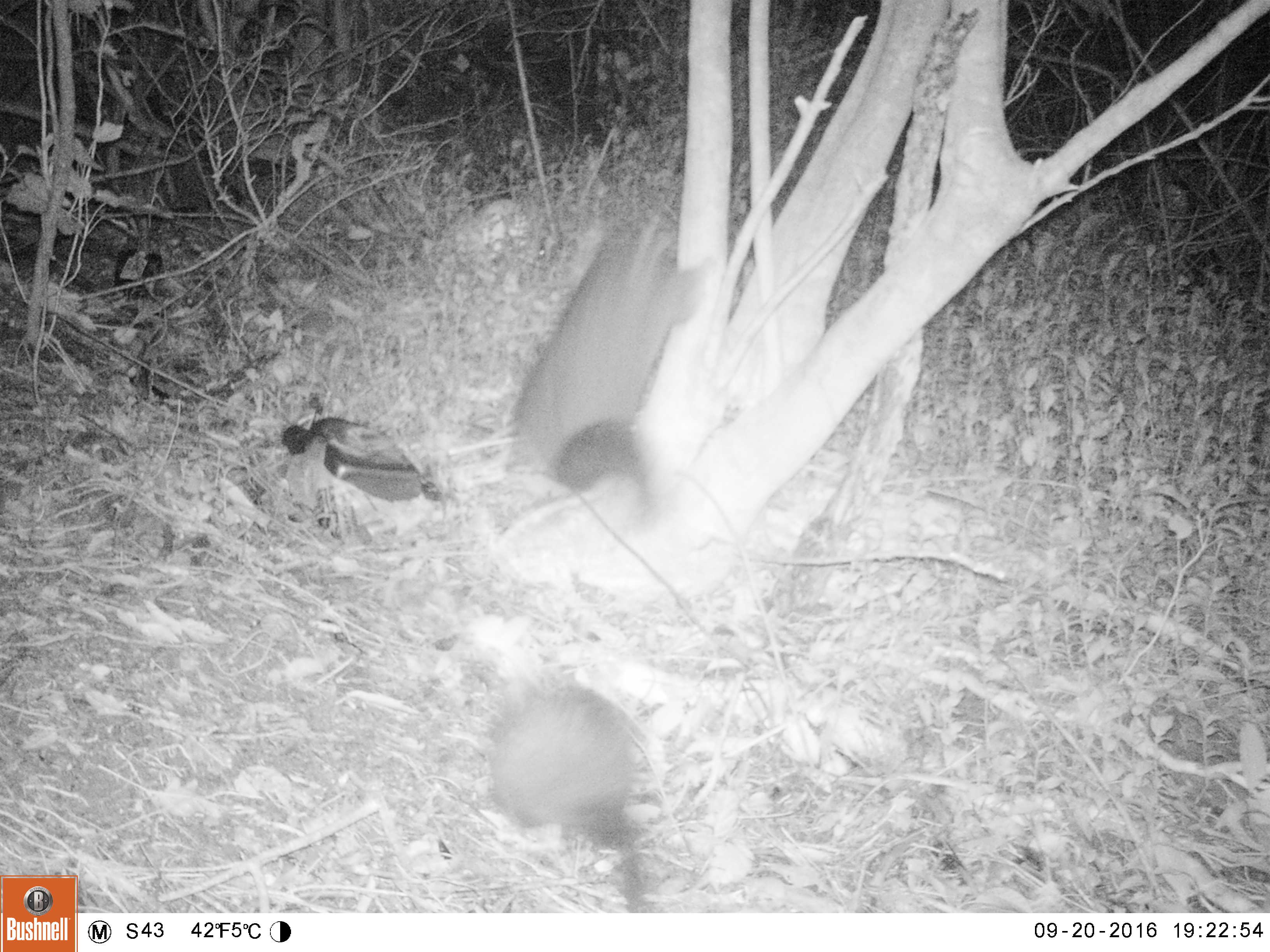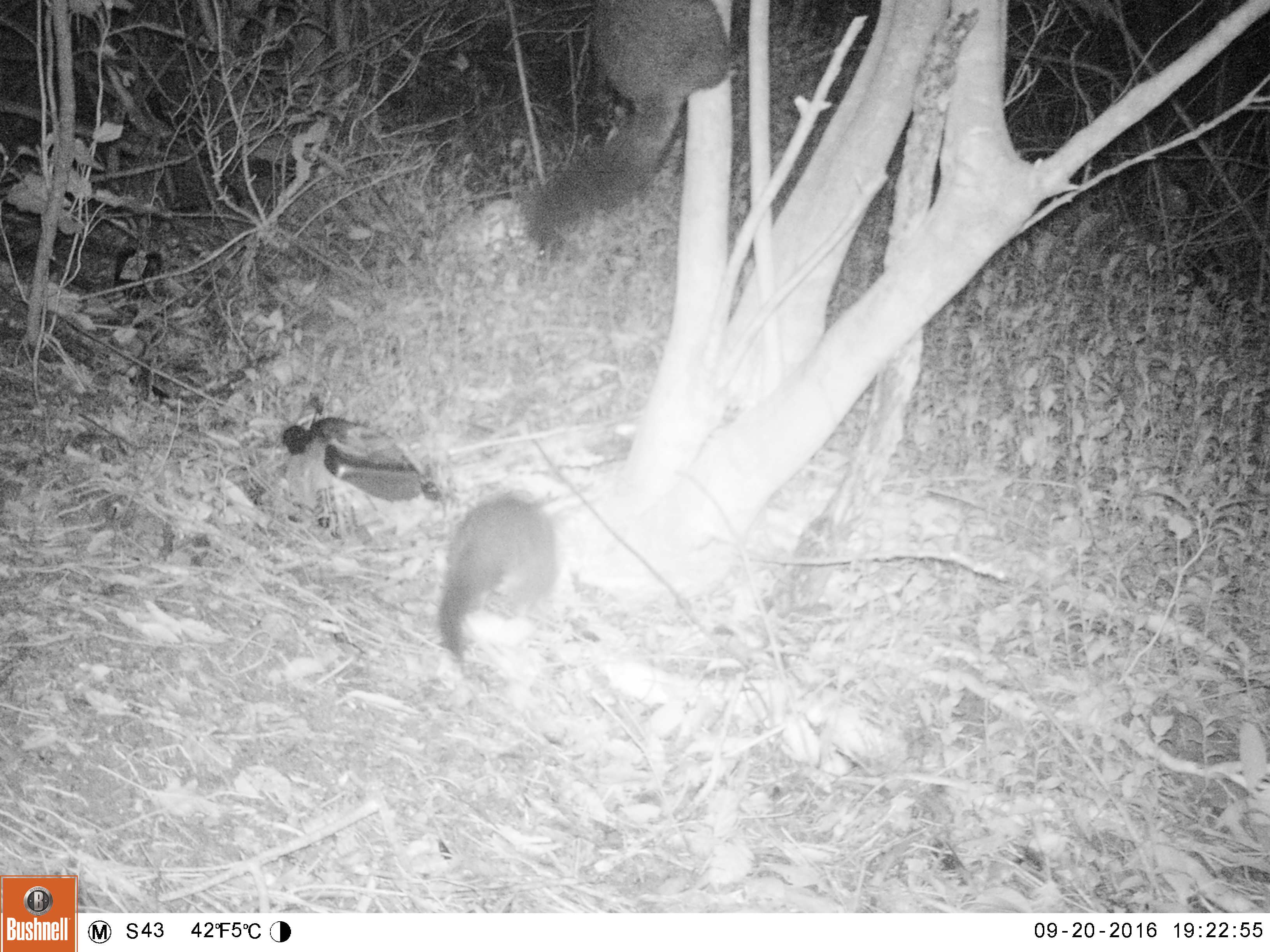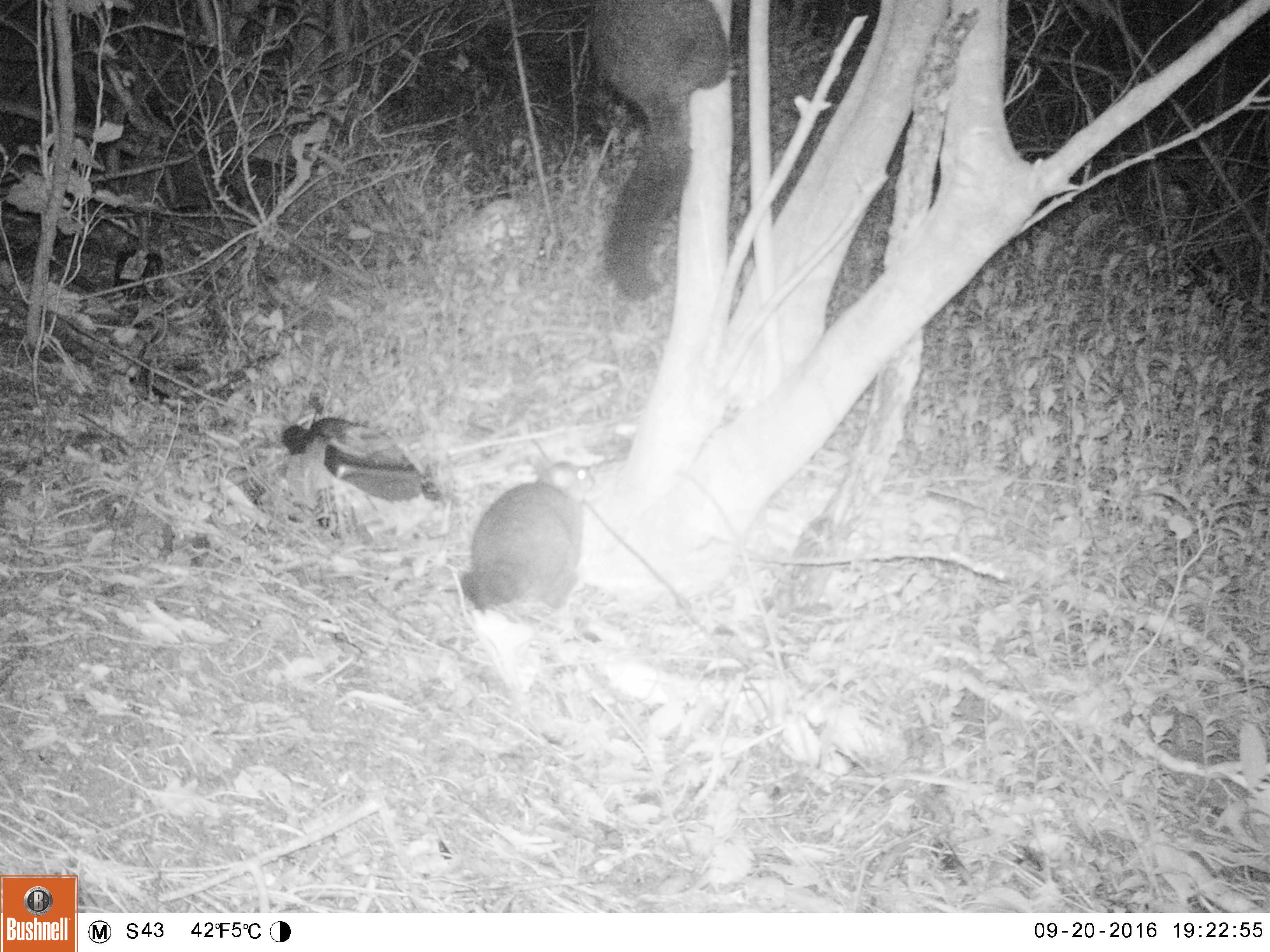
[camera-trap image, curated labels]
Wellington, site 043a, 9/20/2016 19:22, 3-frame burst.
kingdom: Animalia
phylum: Chordata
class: Mammalia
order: Didelphimorphia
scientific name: Didelphimorphia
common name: possum